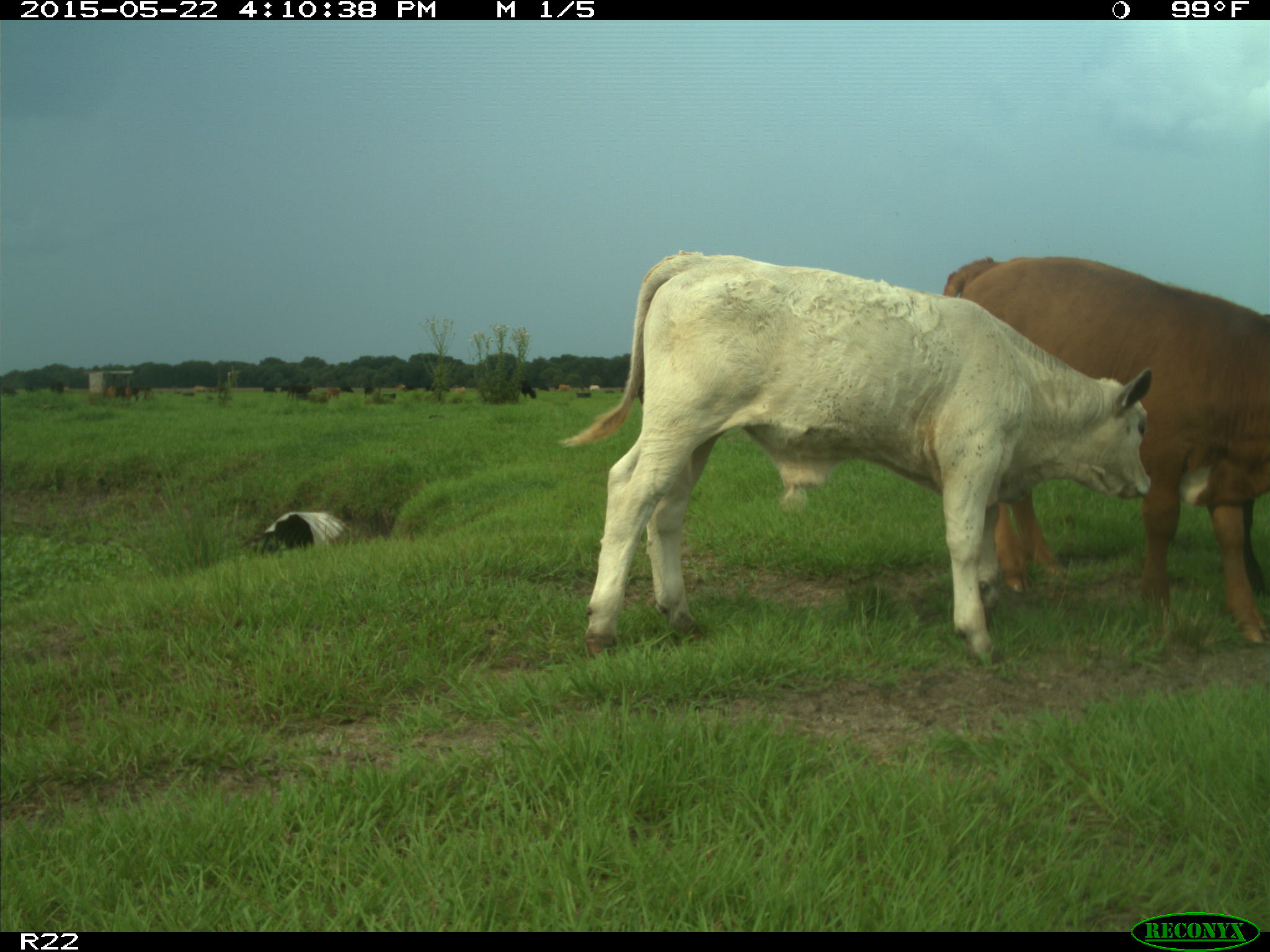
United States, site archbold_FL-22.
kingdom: Animalia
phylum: Chordata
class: Mammalia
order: Artiodactyla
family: Bovidae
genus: Bos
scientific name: Bos taurus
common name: domestic cow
Bos taurus (domestic cow).